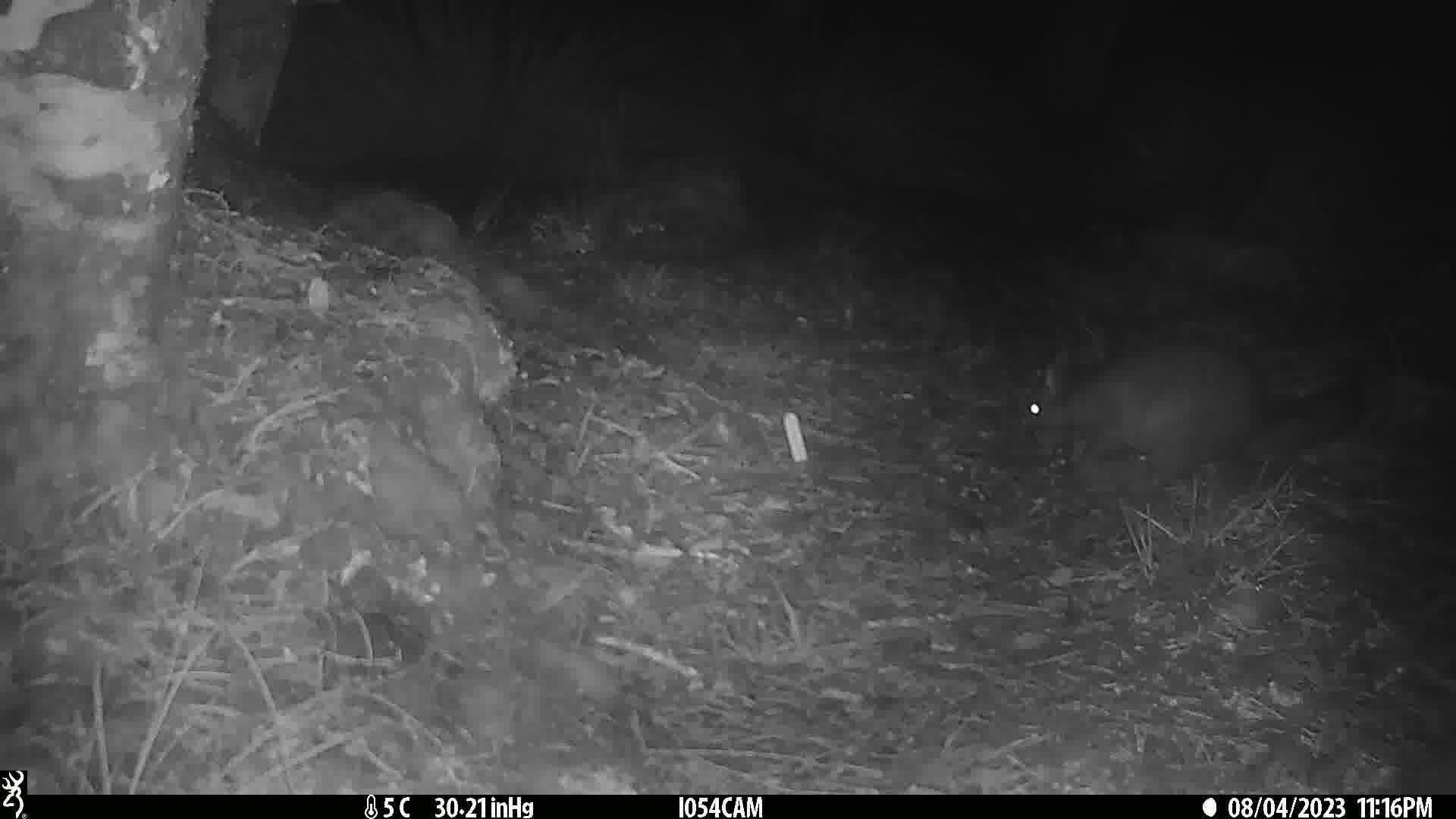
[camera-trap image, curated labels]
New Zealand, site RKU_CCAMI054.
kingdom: Animalia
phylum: Chordata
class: Mammalia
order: Diprotodontia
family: Phalangeridae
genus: Trichosurus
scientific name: Trichosurus vulpecula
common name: common brushtail possum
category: possum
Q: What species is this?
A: Possum (common brushtail possum) (Trichosurus vulpecula).